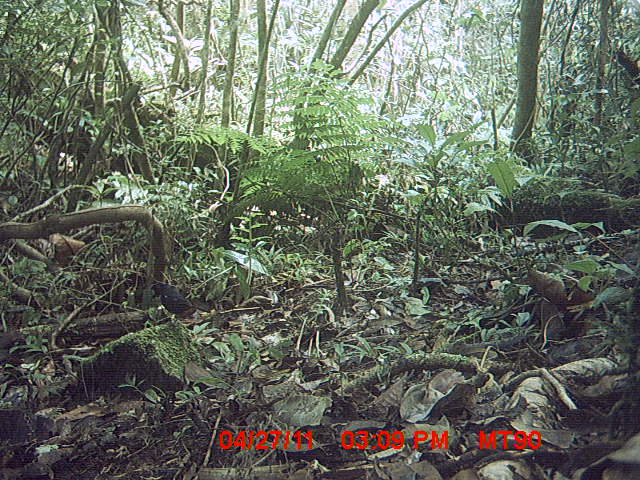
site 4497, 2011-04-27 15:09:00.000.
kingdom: Animalia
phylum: Chordata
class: Aves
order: Passeriformes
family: Muscicapidae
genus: Copsychus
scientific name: Copsychus albospecularis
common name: madagascan magpie-robin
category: cospsychus albospecularis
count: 1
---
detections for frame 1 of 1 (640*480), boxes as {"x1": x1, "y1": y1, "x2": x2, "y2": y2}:
cospsychus albospecularis: {"x1": 155, "y1": 284, "x2": 209, "y2": 325}